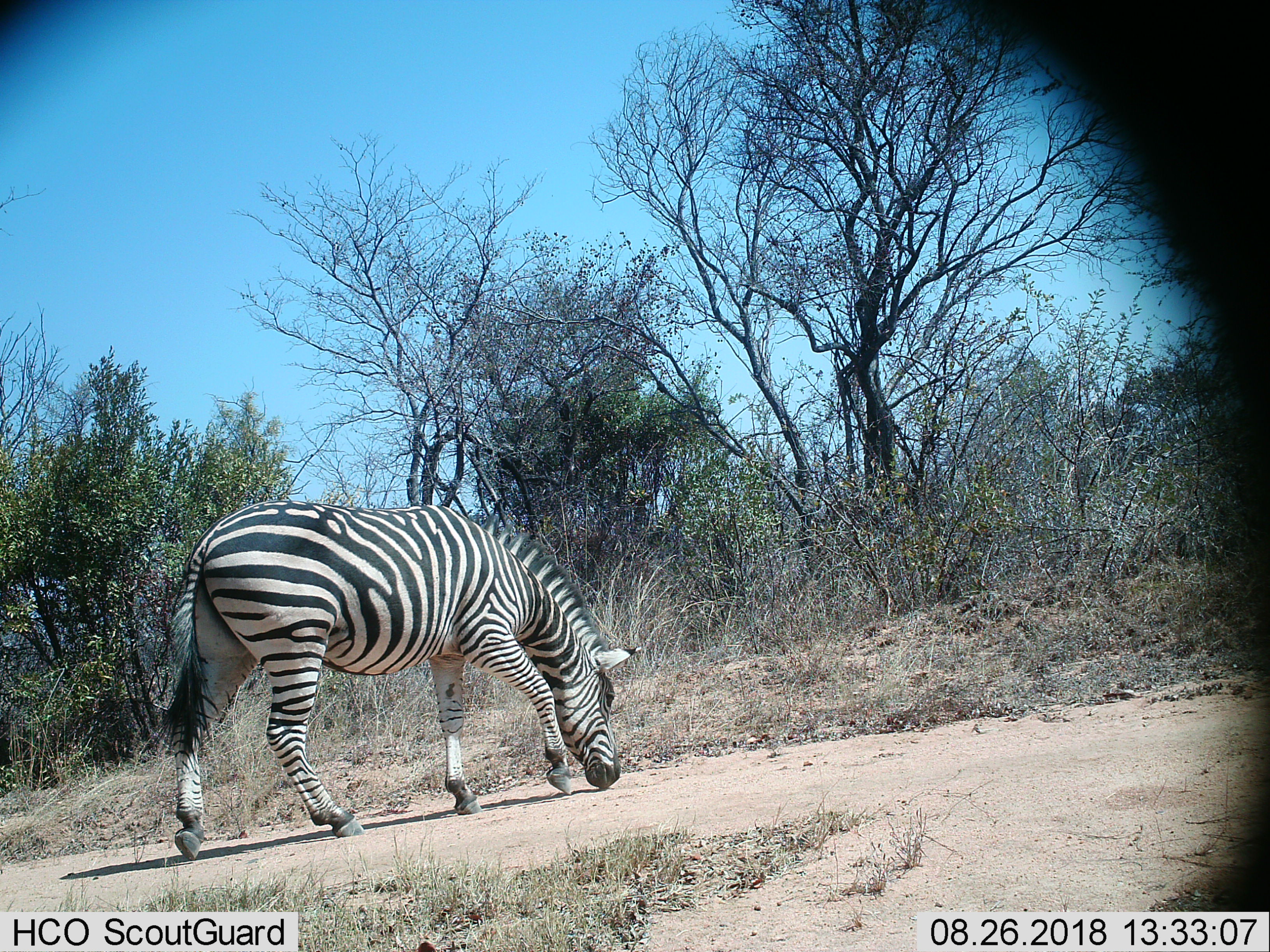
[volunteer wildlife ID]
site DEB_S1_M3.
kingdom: Animalia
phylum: Chordata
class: Mammalia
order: Perissodactyla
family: Equidae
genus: Equus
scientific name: Equus quagga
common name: plains zebra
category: zebraplains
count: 1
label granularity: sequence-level